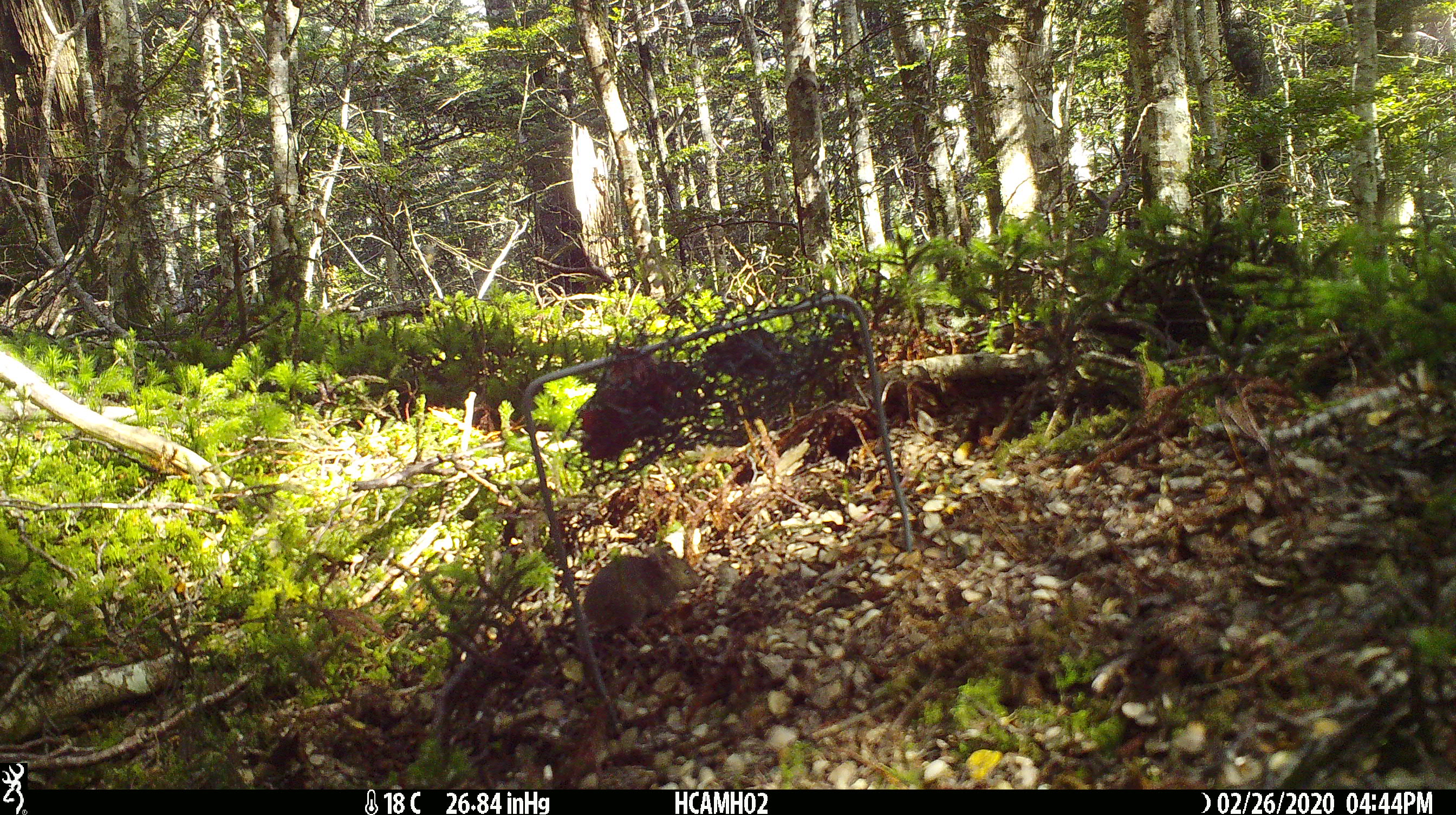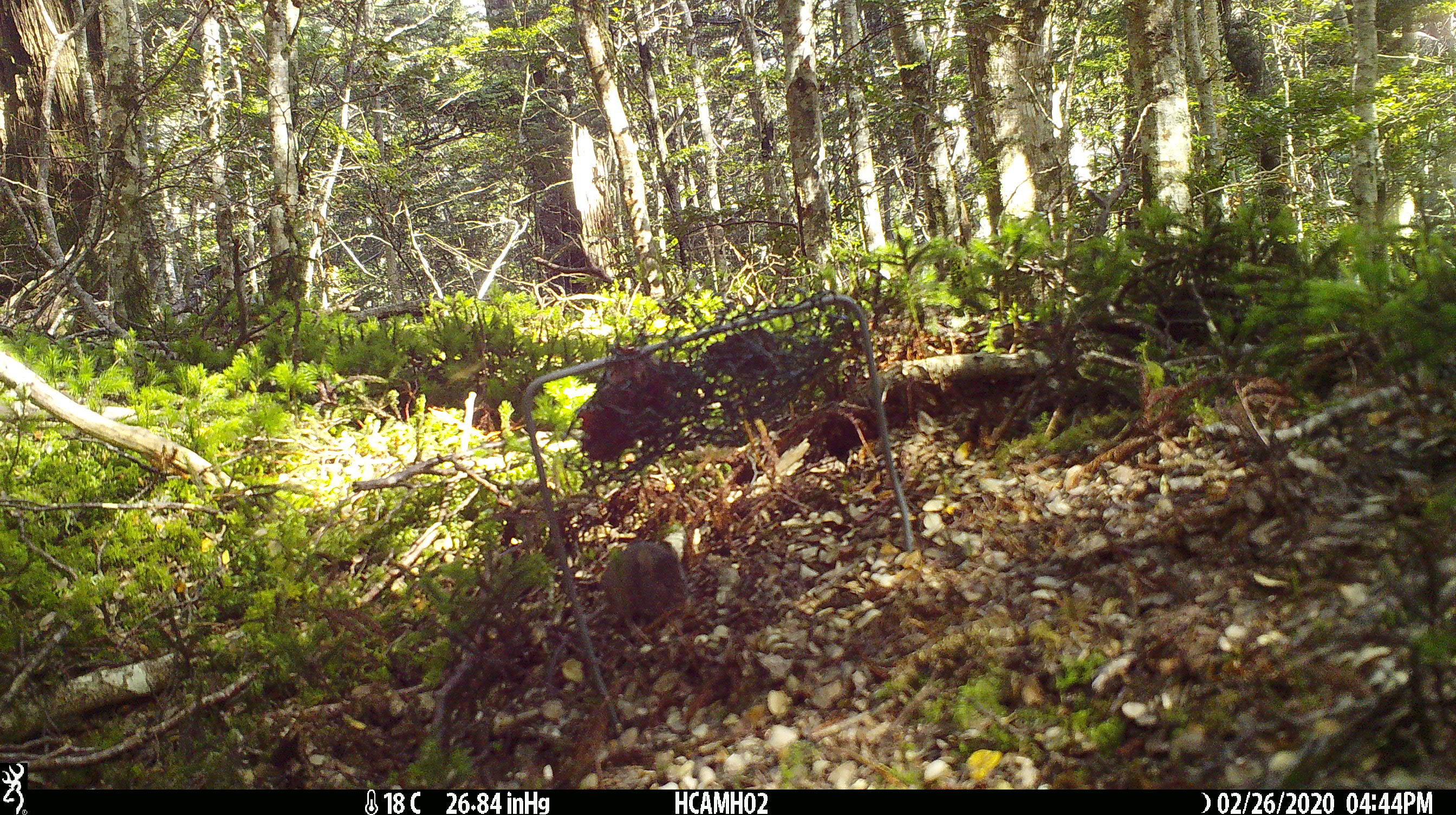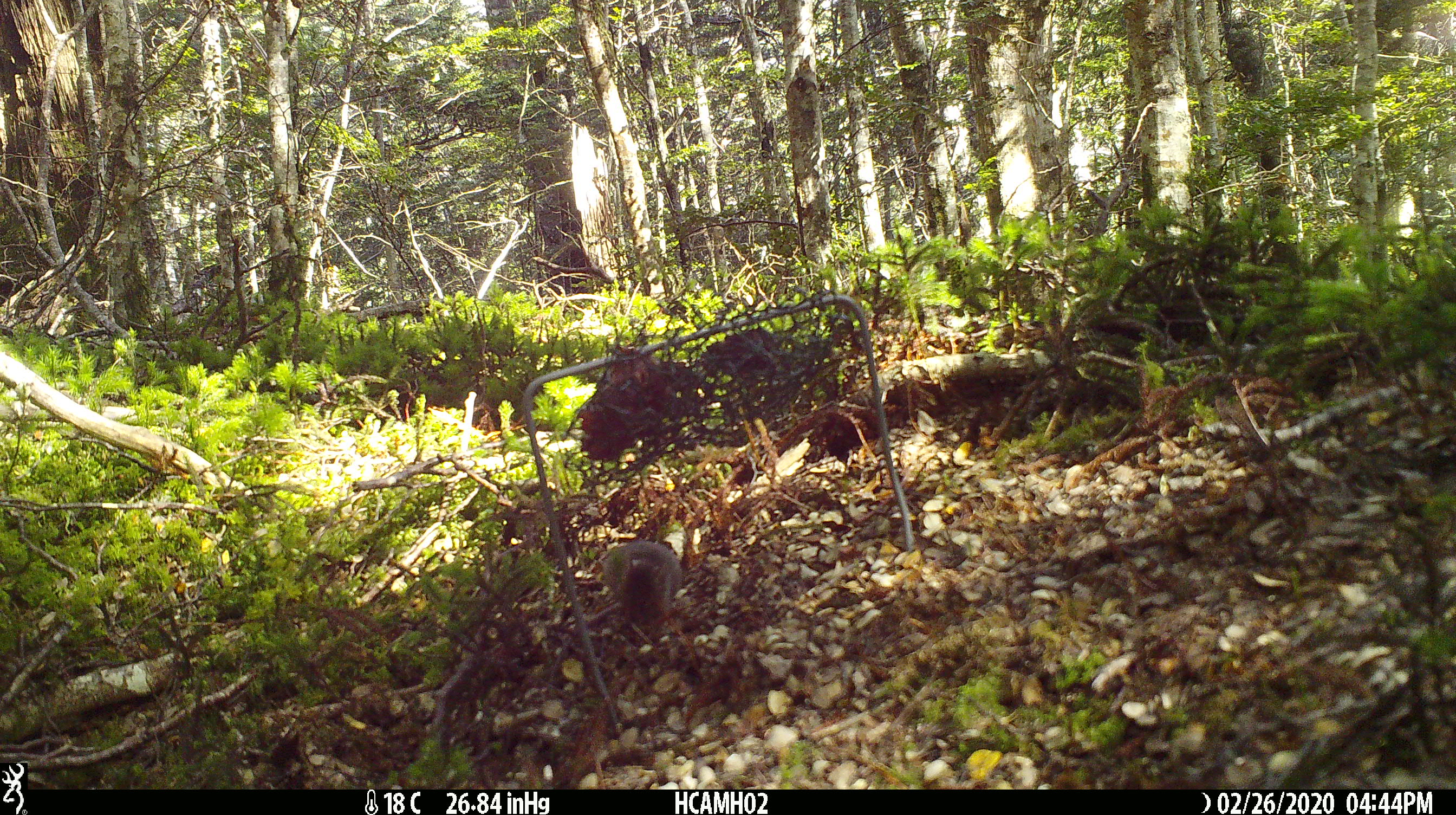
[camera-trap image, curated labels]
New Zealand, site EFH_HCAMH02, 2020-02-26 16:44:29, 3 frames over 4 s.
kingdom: Animalia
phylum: Chordata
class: Mammalia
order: Rodentia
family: Muridae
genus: Mus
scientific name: Mus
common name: mouse